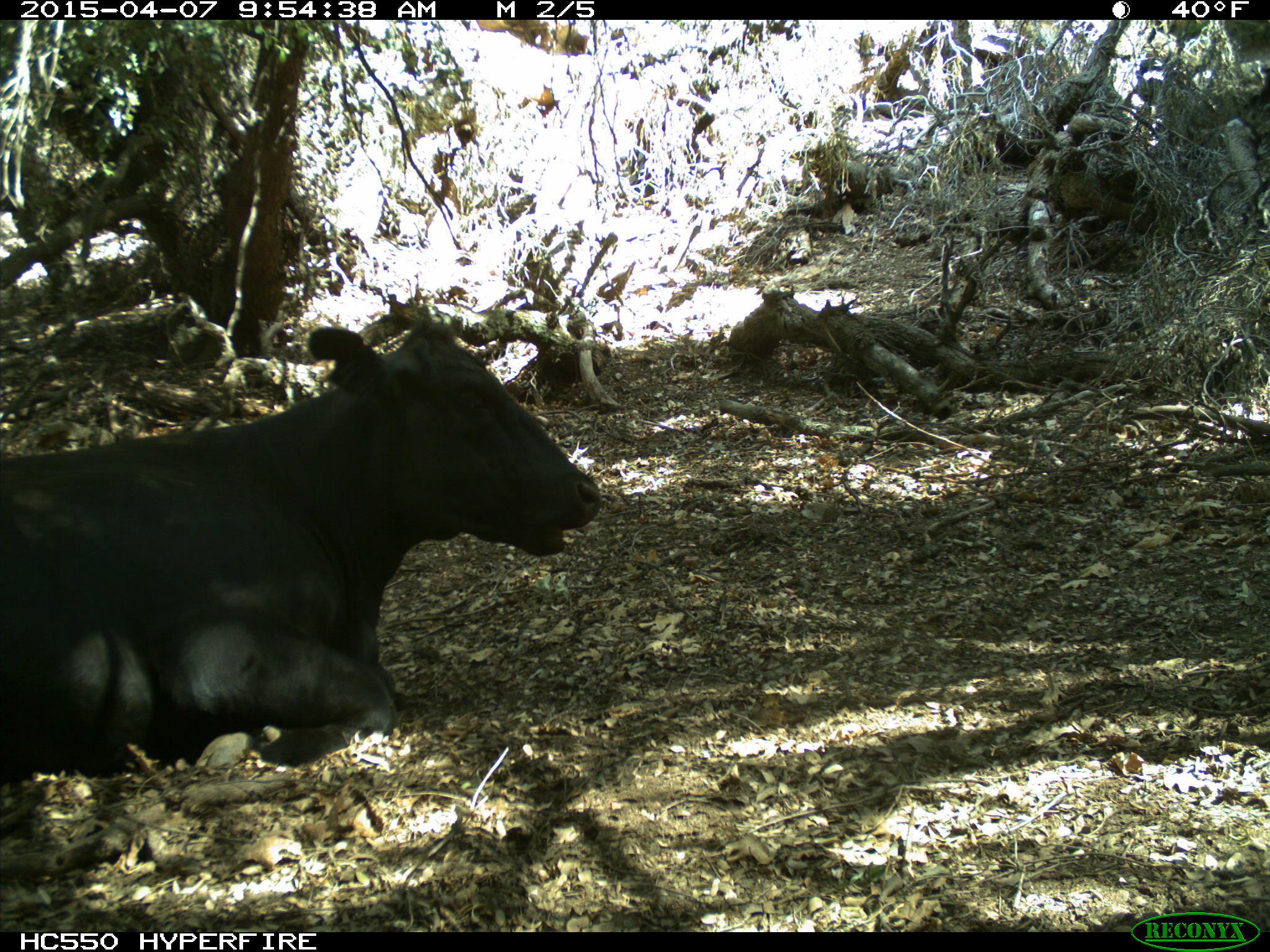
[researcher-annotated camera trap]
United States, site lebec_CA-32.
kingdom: Animalia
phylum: Chordata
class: Mammalia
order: Artiodactyla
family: Bovidae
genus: Bos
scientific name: Bos taurus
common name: domestic cow